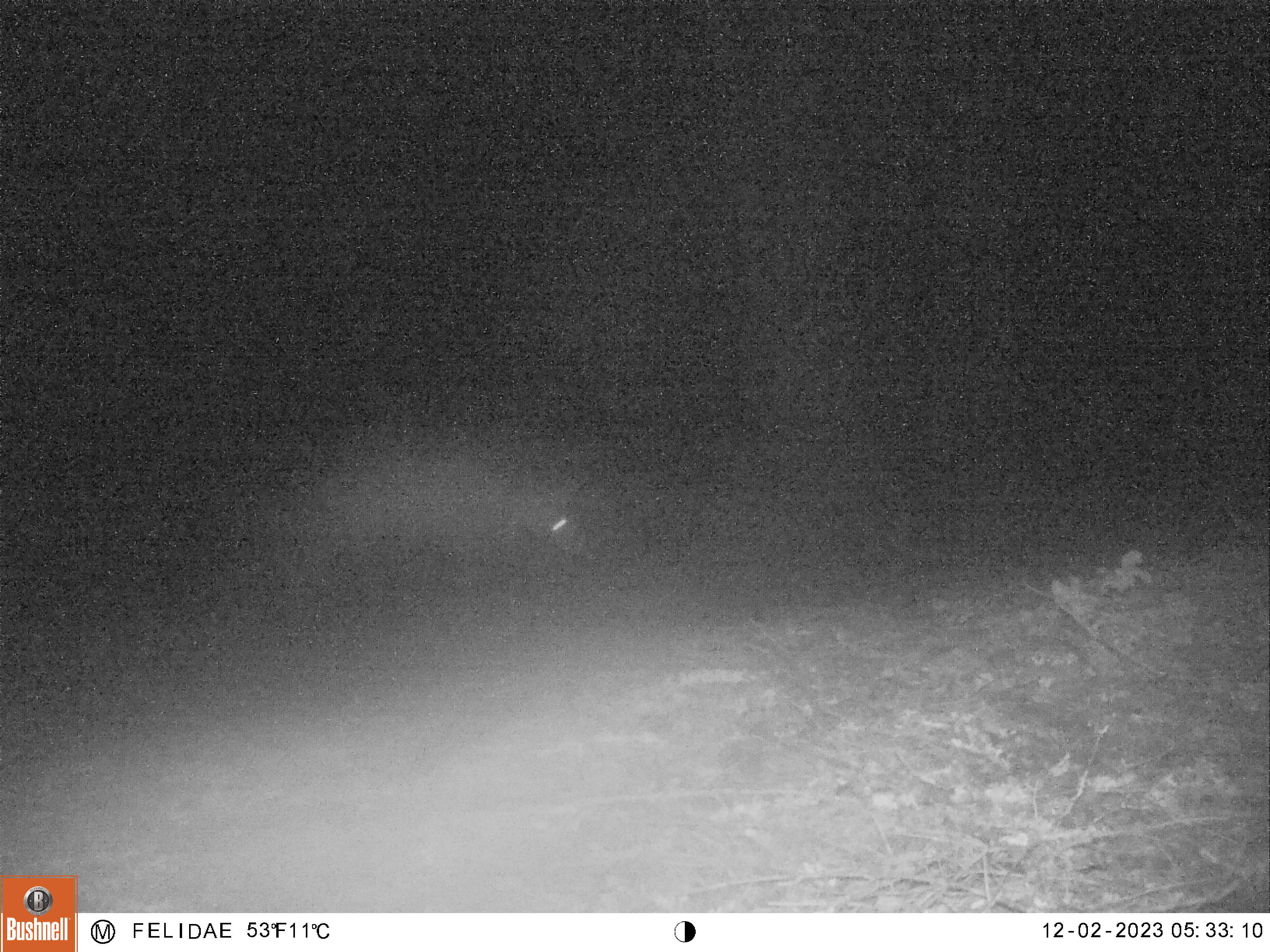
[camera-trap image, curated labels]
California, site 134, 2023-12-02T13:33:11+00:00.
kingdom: Animalia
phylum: Chordata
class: Mammalia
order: Artiodactyla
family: Cervidae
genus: Odocoileus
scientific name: Odocoileus hemionus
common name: mule deer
Mule deer (Odocoileus hemionus).